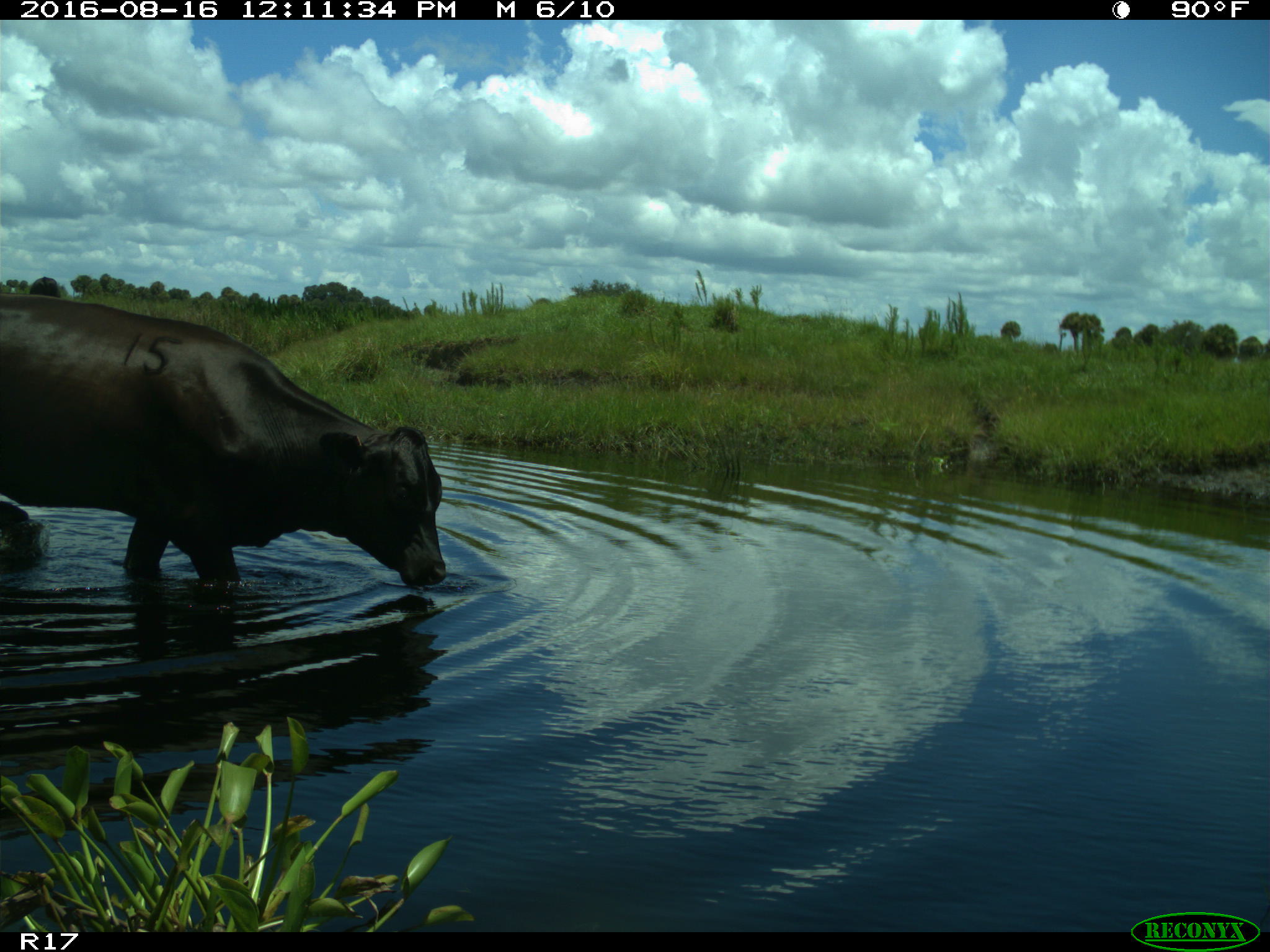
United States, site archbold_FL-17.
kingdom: Animalia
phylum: Chordata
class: Mammalia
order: Artiodactyla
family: Bovidae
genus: Bos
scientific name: Bos taurus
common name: domestic cow